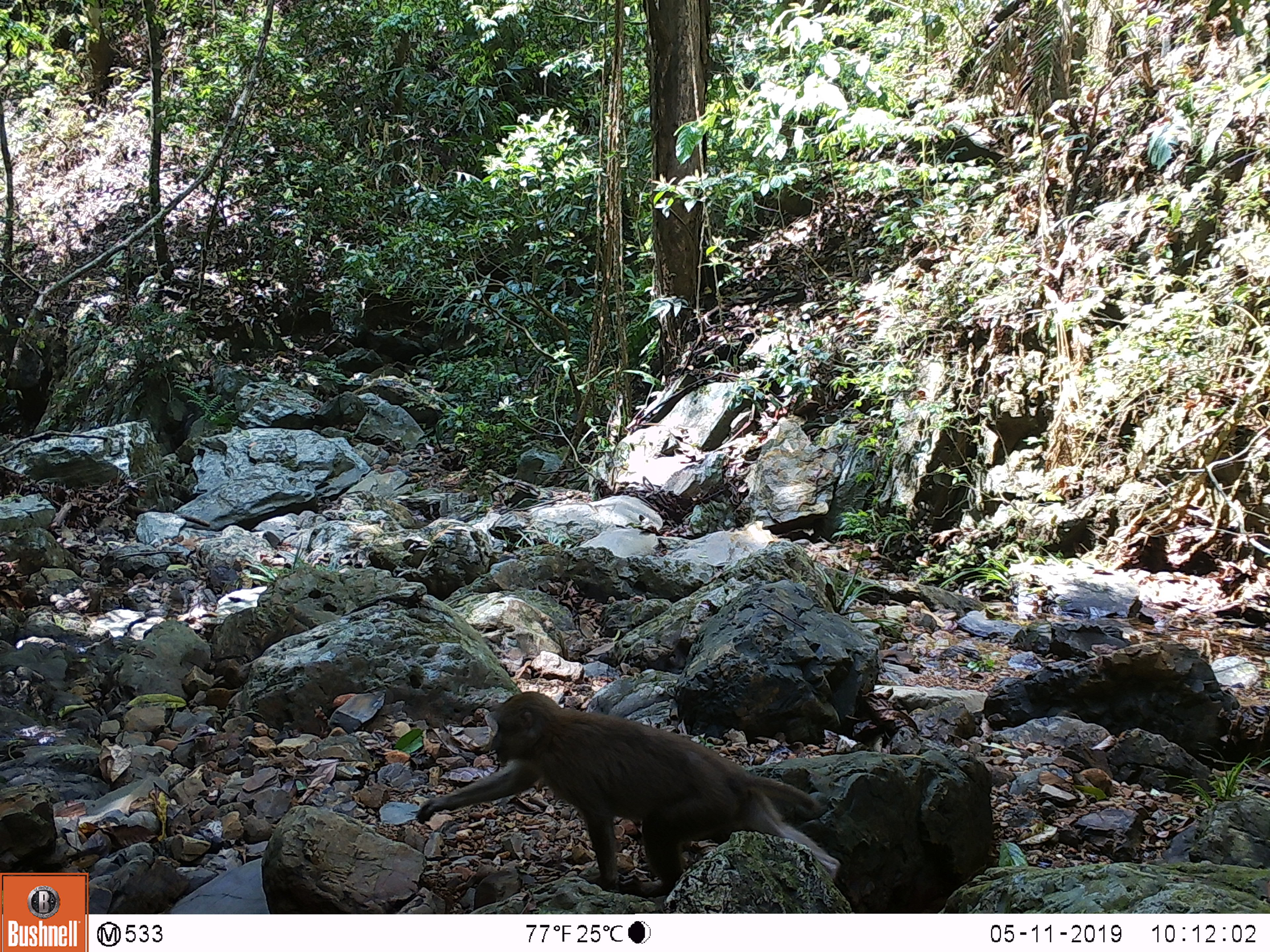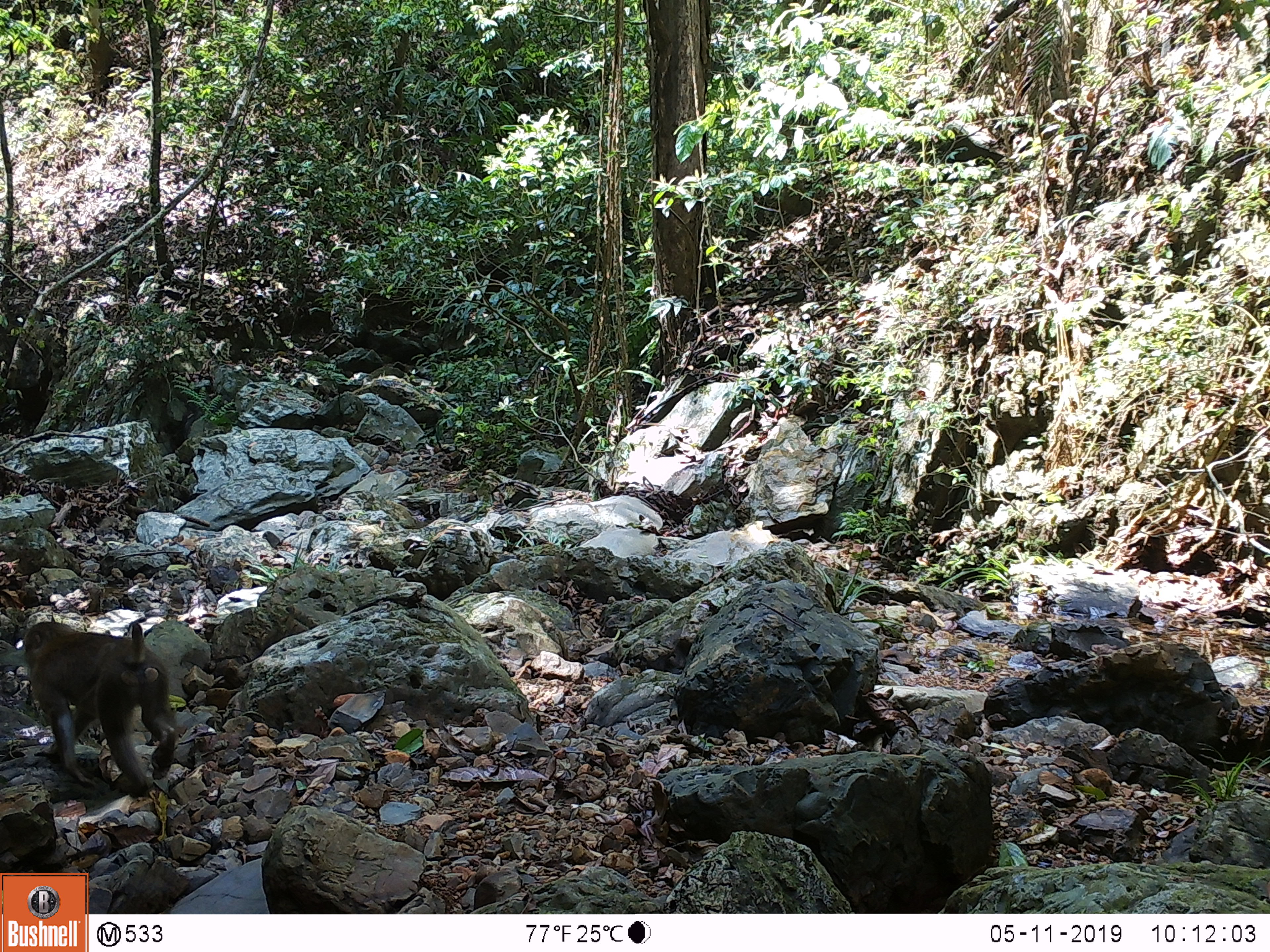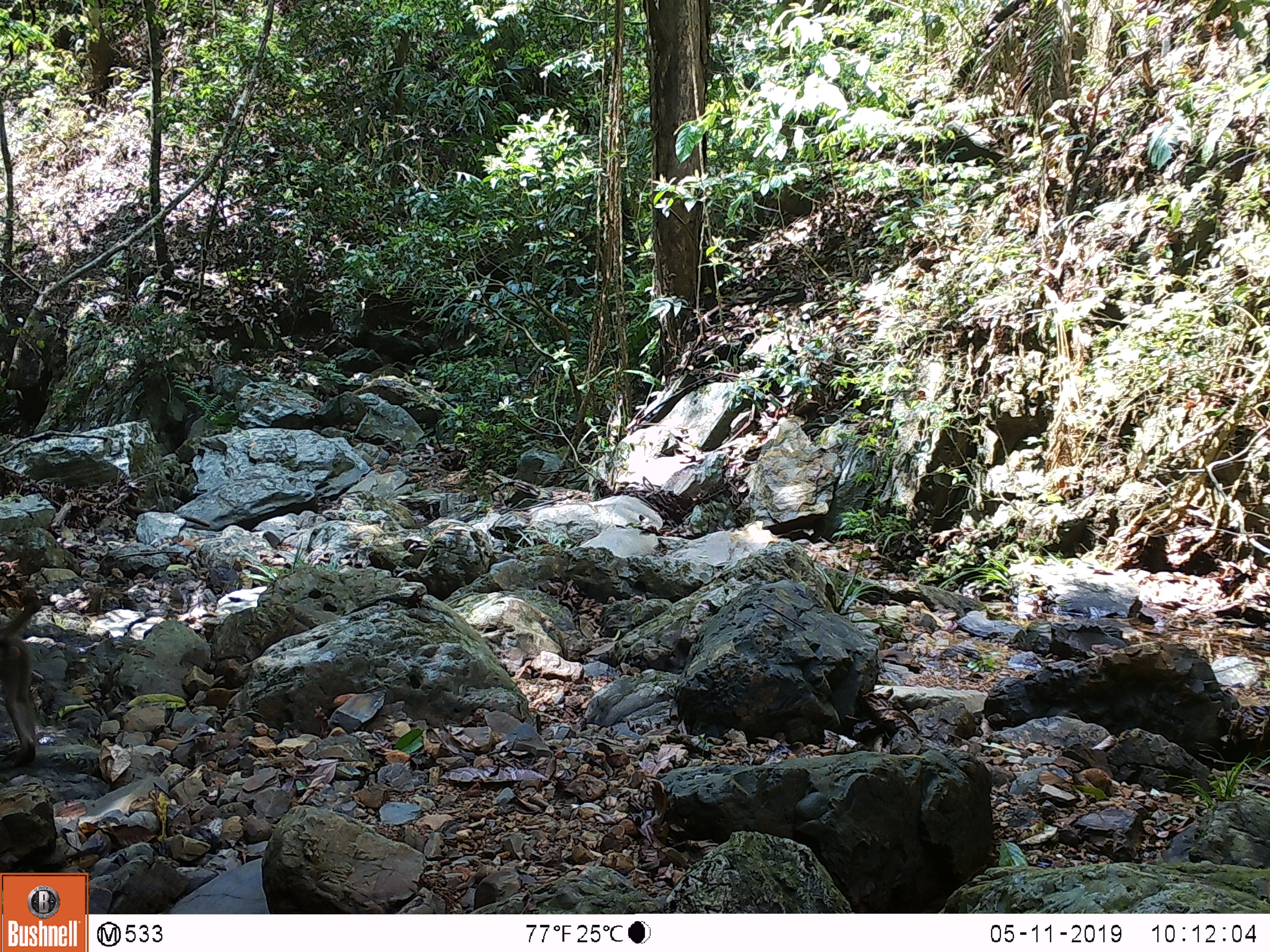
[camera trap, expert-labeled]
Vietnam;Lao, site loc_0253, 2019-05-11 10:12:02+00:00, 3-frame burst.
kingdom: Animalia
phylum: Chordata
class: Mammalia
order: Primates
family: Cercopithecidae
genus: Macaca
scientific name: Macaca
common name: macaques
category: assam or rhesus macaque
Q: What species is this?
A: Assam or rhesus macaque (macaques) (Macaca).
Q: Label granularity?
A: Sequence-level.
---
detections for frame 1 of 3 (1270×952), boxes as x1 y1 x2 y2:
assam or rhesus macaque: 414 690 841 895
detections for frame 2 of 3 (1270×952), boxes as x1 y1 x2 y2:
assam or rhesus macaque: 23 621 178 798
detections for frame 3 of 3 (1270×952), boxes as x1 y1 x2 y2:
assam or rhesus macaque: 0 591 43 768